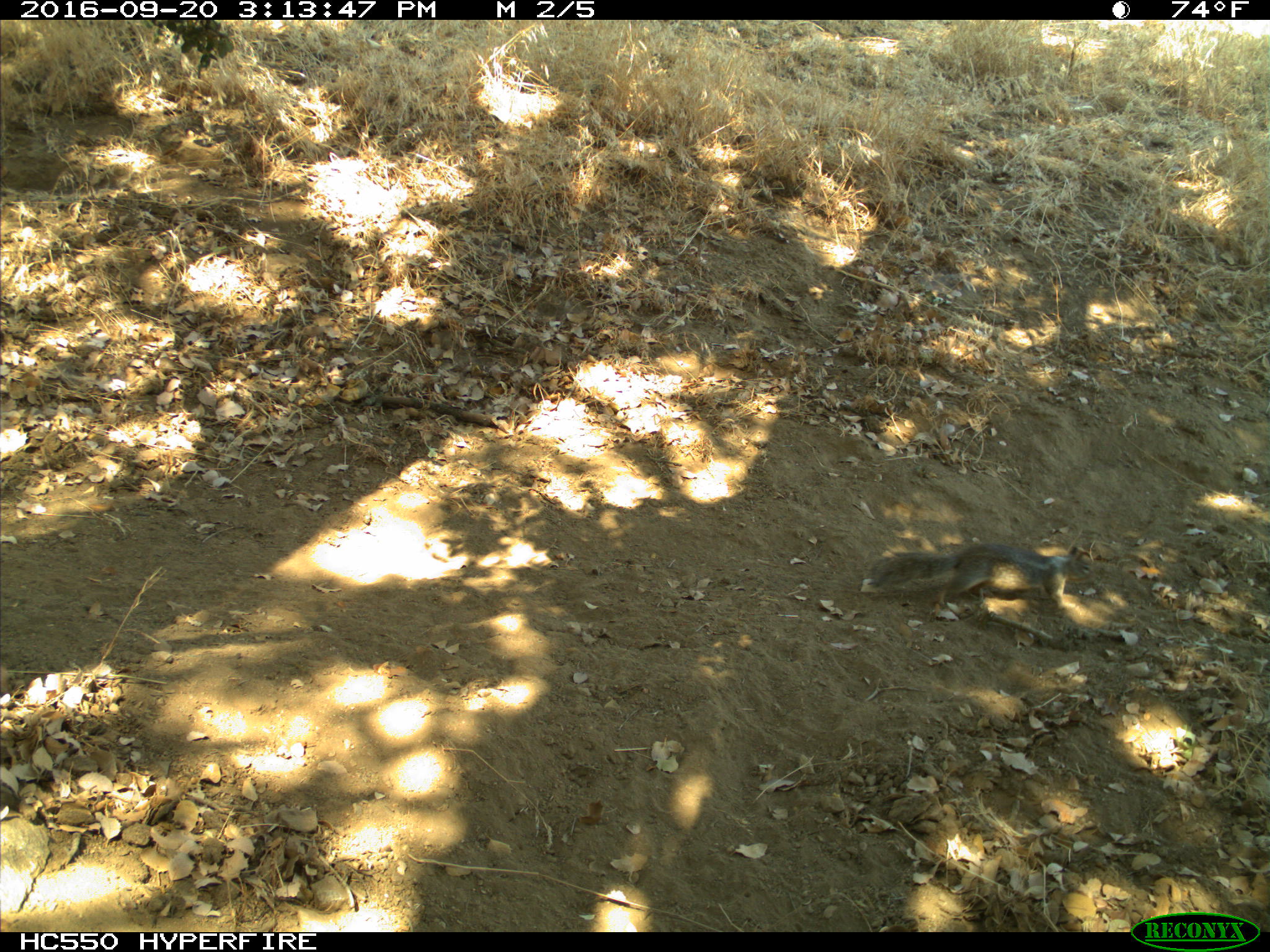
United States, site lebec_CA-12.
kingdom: Animalia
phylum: Chordata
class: Mammalia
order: Rodentia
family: Sciuridae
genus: Otospermophilus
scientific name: Otospermophilus beecheyi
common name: california ground squirrel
Otospermophilus beecheyi (california ground squirrel).